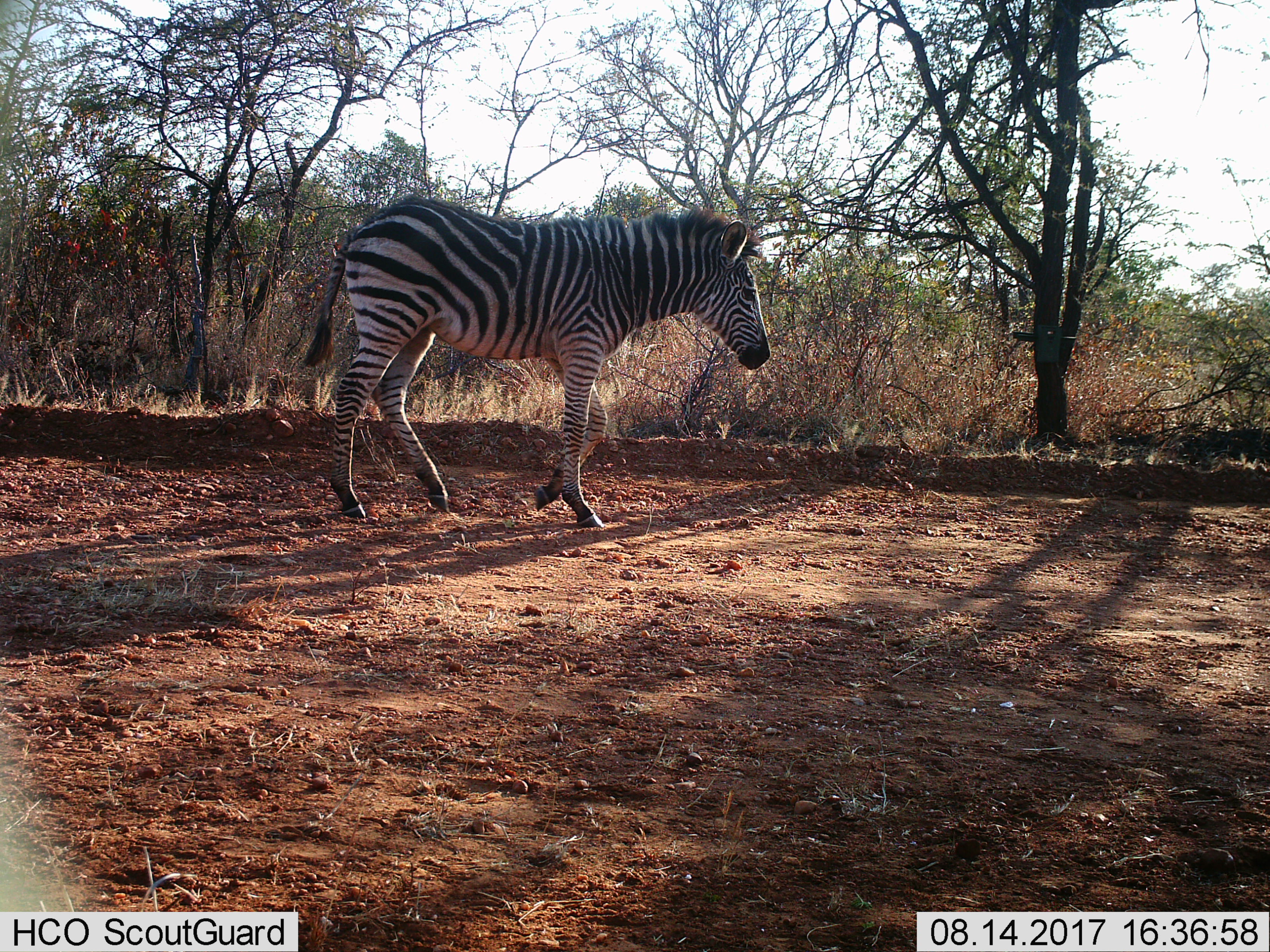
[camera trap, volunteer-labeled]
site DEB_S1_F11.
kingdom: Animalia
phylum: Chordata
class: Mammalia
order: Perissodactyla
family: Equidae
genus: Equus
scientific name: Equus quagga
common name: plains zebra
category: zebraplains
Zebraplains (plains zebra) (Equus quagga), count 1. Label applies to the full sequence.